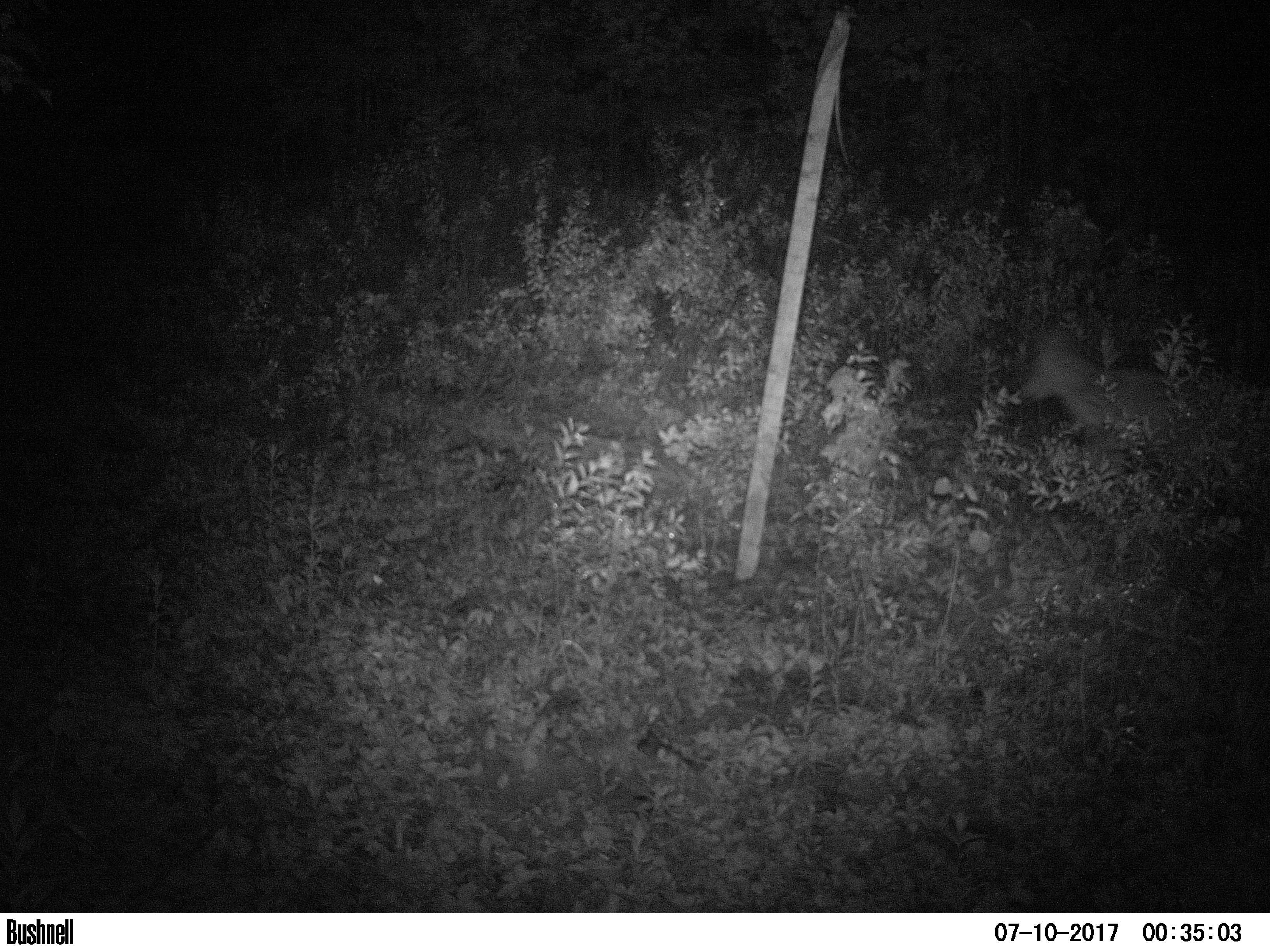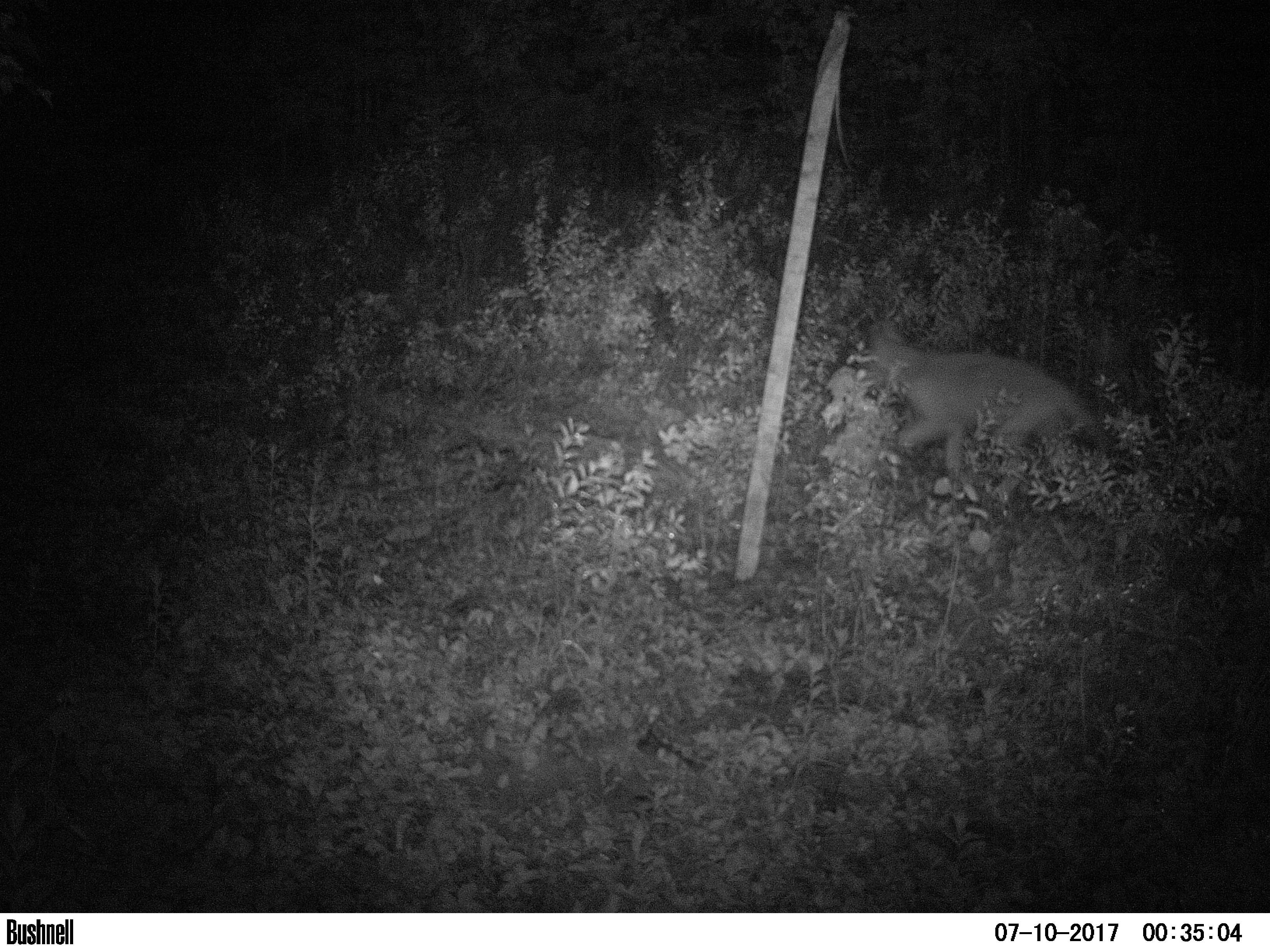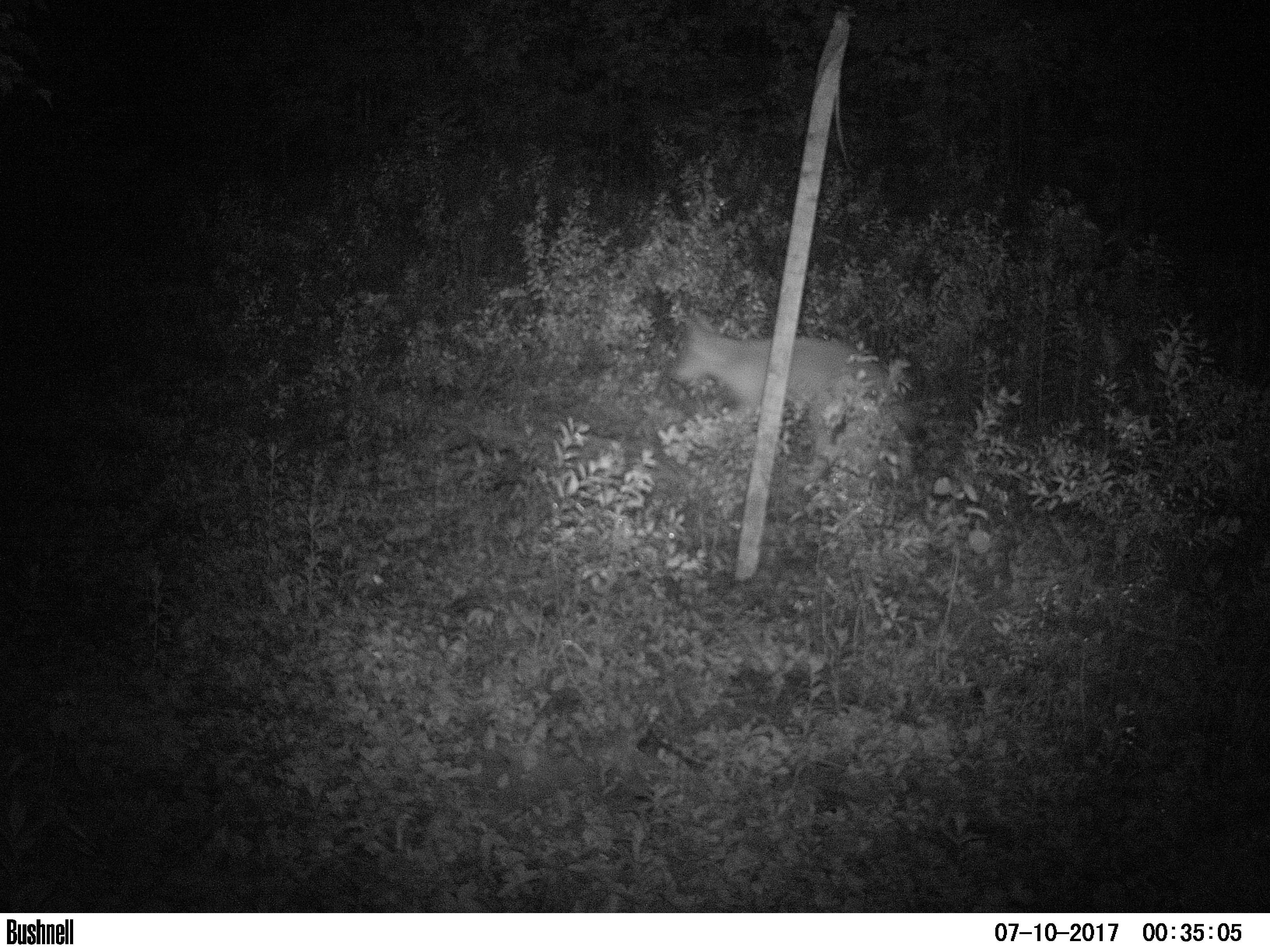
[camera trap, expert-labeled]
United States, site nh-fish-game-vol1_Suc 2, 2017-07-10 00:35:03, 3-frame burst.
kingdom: Animalia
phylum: Chordata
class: Mammalia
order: Carnivora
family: Canidae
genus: Canis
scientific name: Canis latrans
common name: coyote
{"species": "coyote (Canis latrans)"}